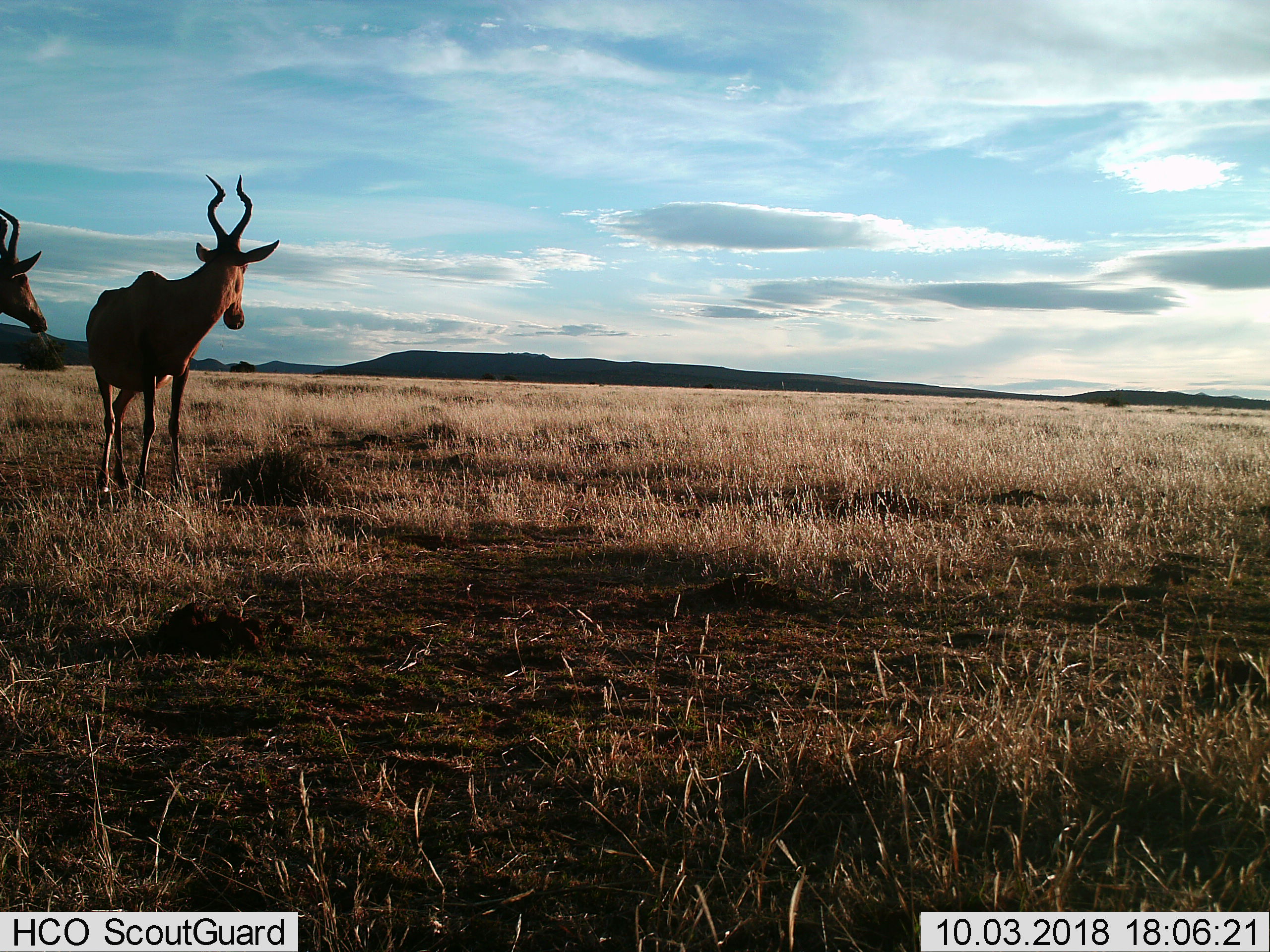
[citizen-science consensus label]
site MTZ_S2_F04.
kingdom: Animalia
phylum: Chordata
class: Mammalia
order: Artiodactyla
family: Bovidae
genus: Alcelaphus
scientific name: Alcelaphus buselaphus caama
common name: red hartebeest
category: hartebeestred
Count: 2.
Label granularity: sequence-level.